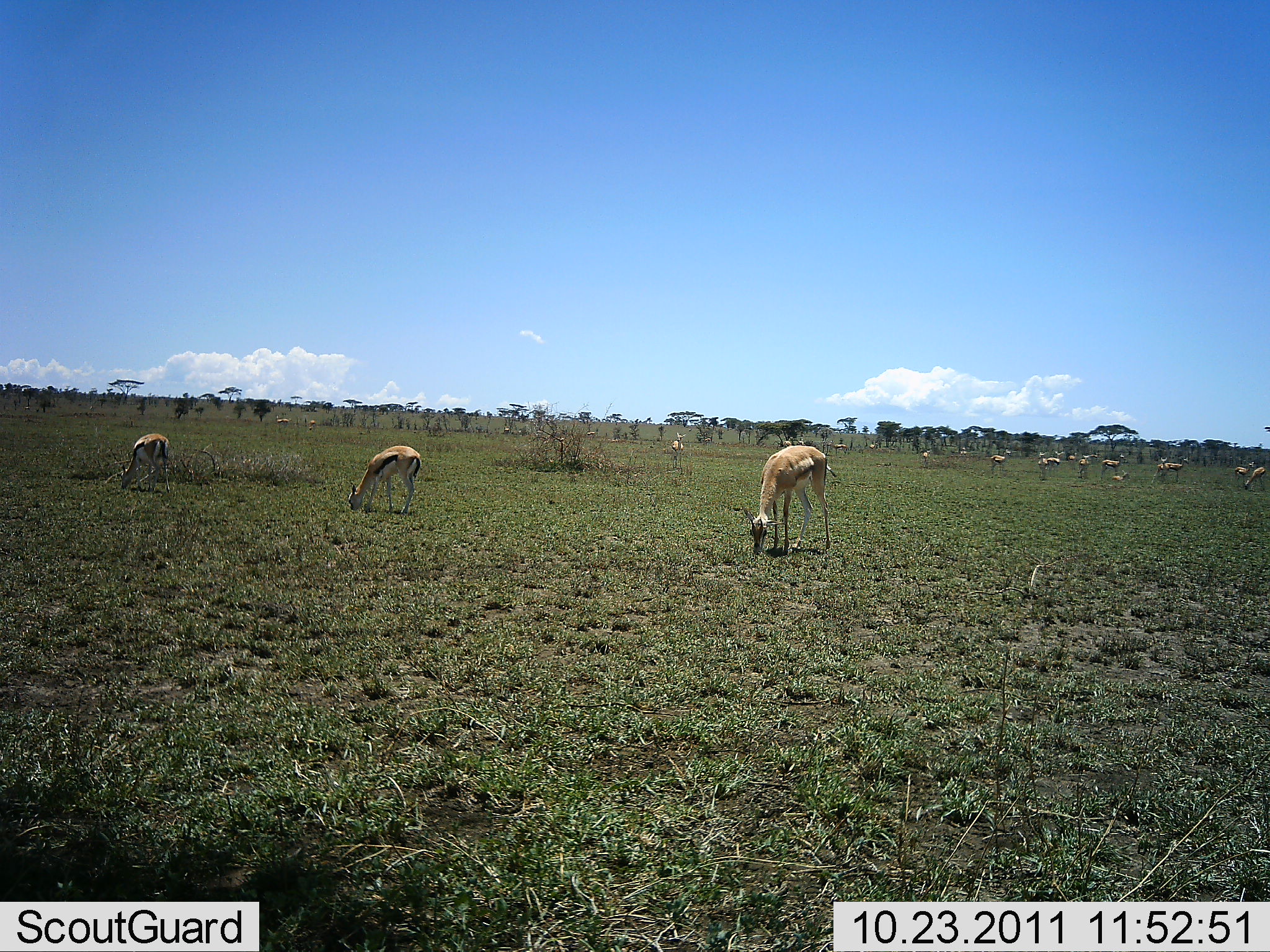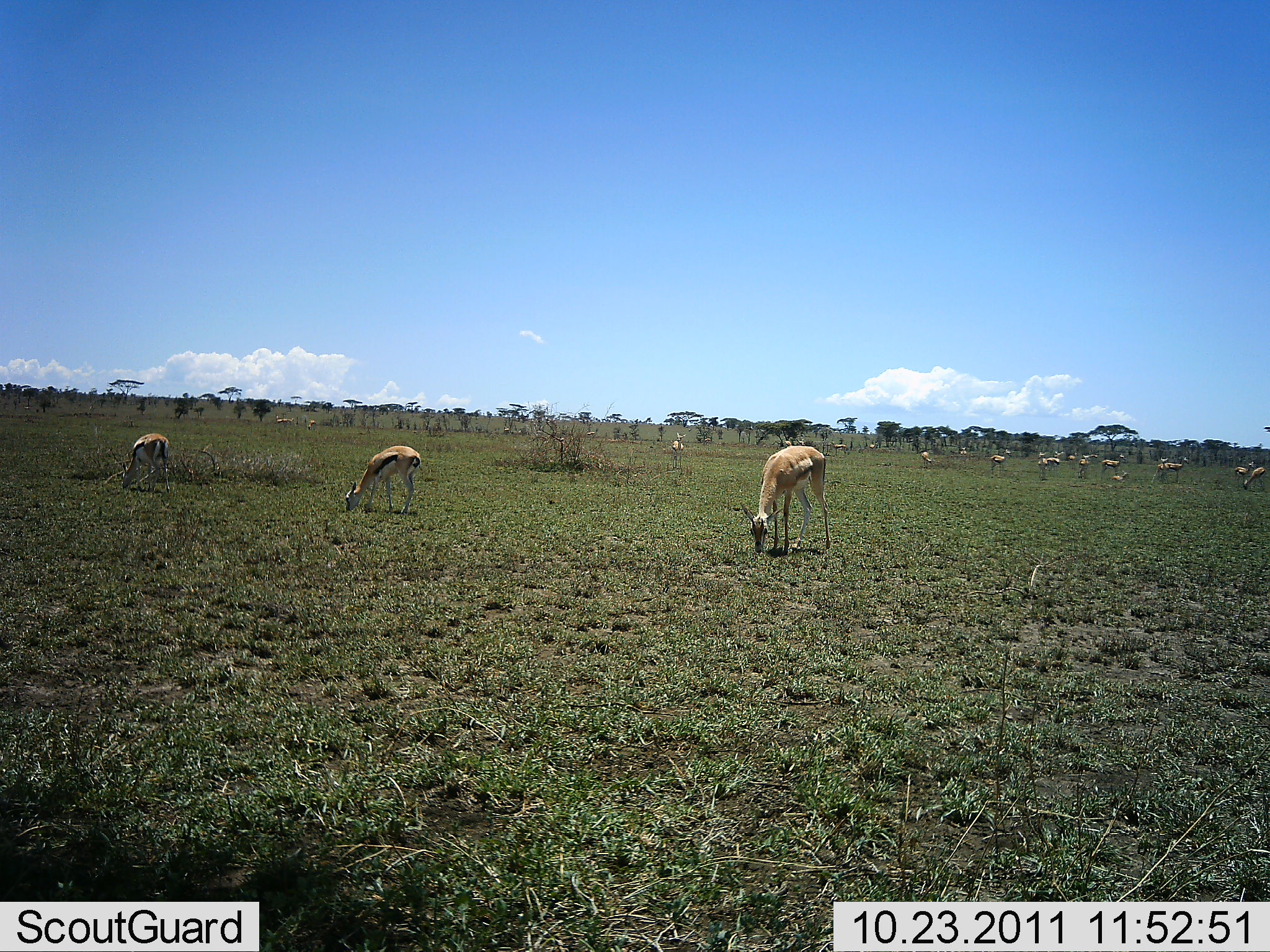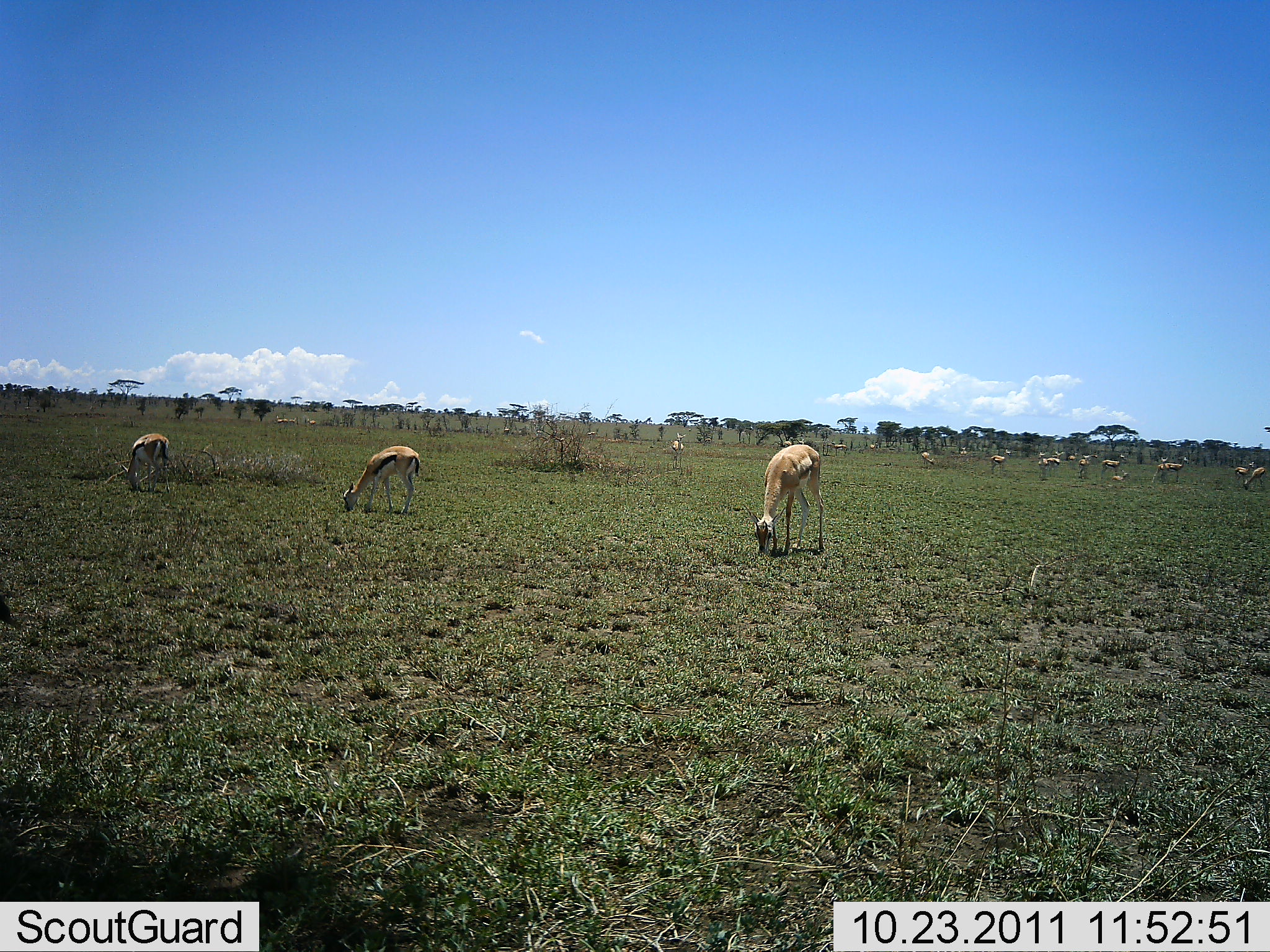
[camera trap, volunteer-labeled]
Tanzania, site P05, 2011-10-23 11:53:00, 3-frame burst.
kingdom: Animalia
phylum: Chordata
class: Mammalia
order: Artiodactyla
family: Bovidae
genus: Eudorcas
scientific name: Eudorcas thomsonii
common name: thomson's gazelle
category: gazellethomsons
Gazellethomsons (thomson's gazelle) (Eudorcas thomsonii), count 11-50. Behavior (volunteer vote fractions): standing 25%, resting 0%, moving 8%, interacting 0%. Young present (vote fraction): 0%. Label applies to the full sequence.